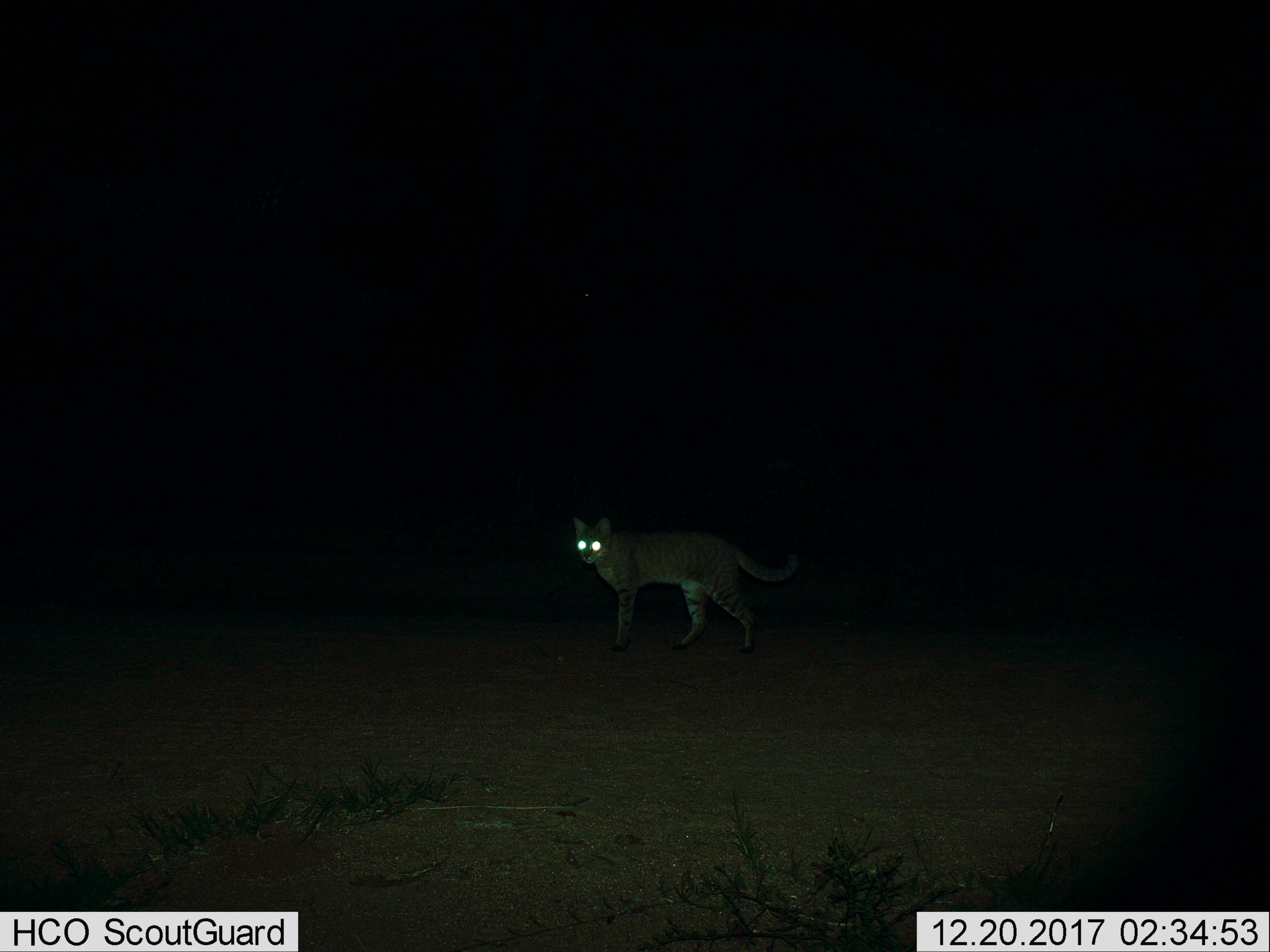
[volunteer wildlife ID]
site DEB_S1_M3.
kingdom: Animalia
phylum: Chordata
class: Mammalia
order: Carnivora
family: Felidae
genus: Felis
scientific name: Felis lybica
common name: african wild cat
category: africanwildcat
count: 1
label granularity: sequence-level